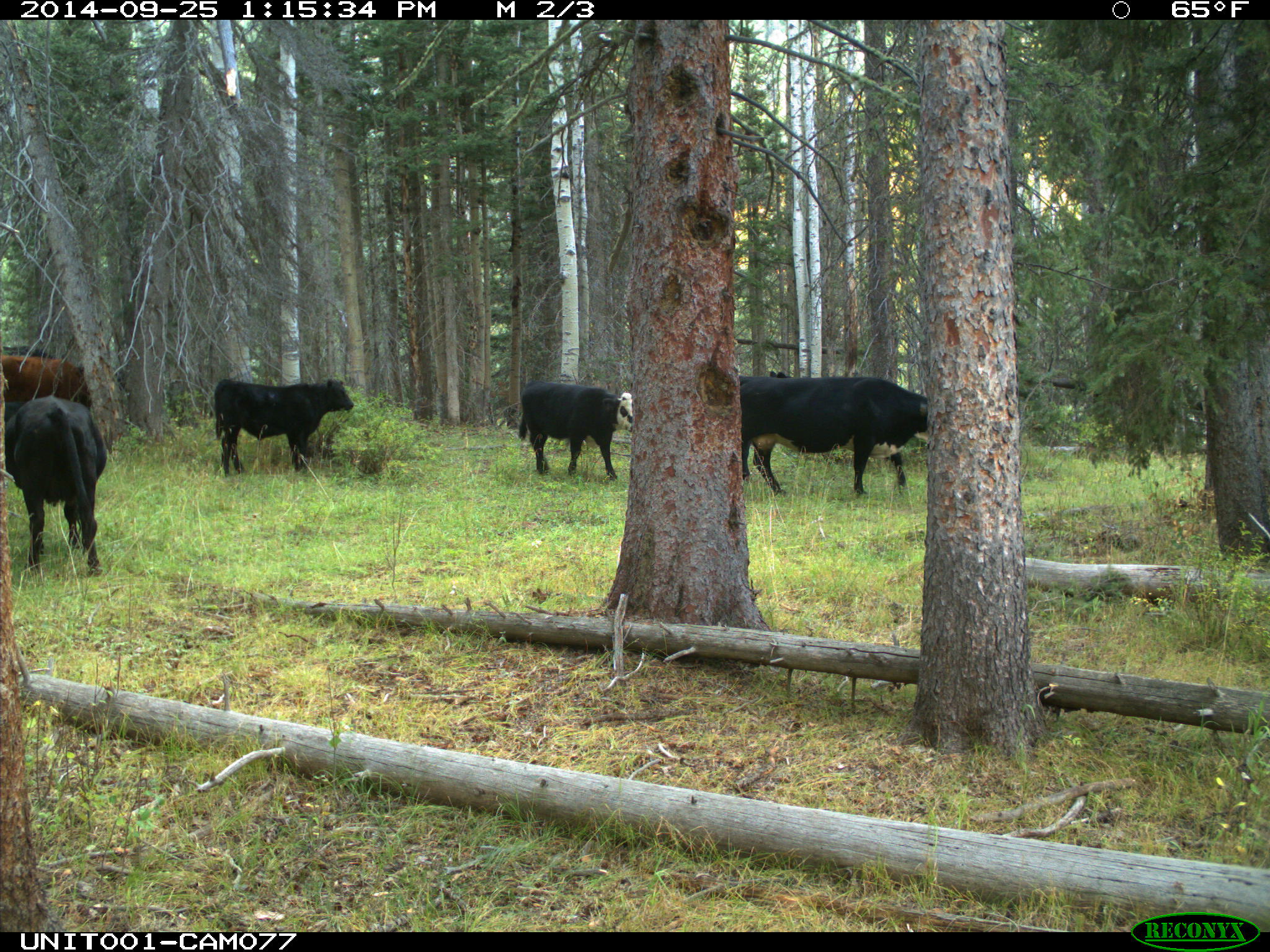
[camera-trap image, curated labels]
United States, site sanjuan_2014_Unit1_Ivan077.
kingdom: Animalia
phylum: Chordata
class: Mammalia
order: Artiodactyla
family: Bovidae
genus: Bos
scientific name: Bos taurus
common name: domestic cow